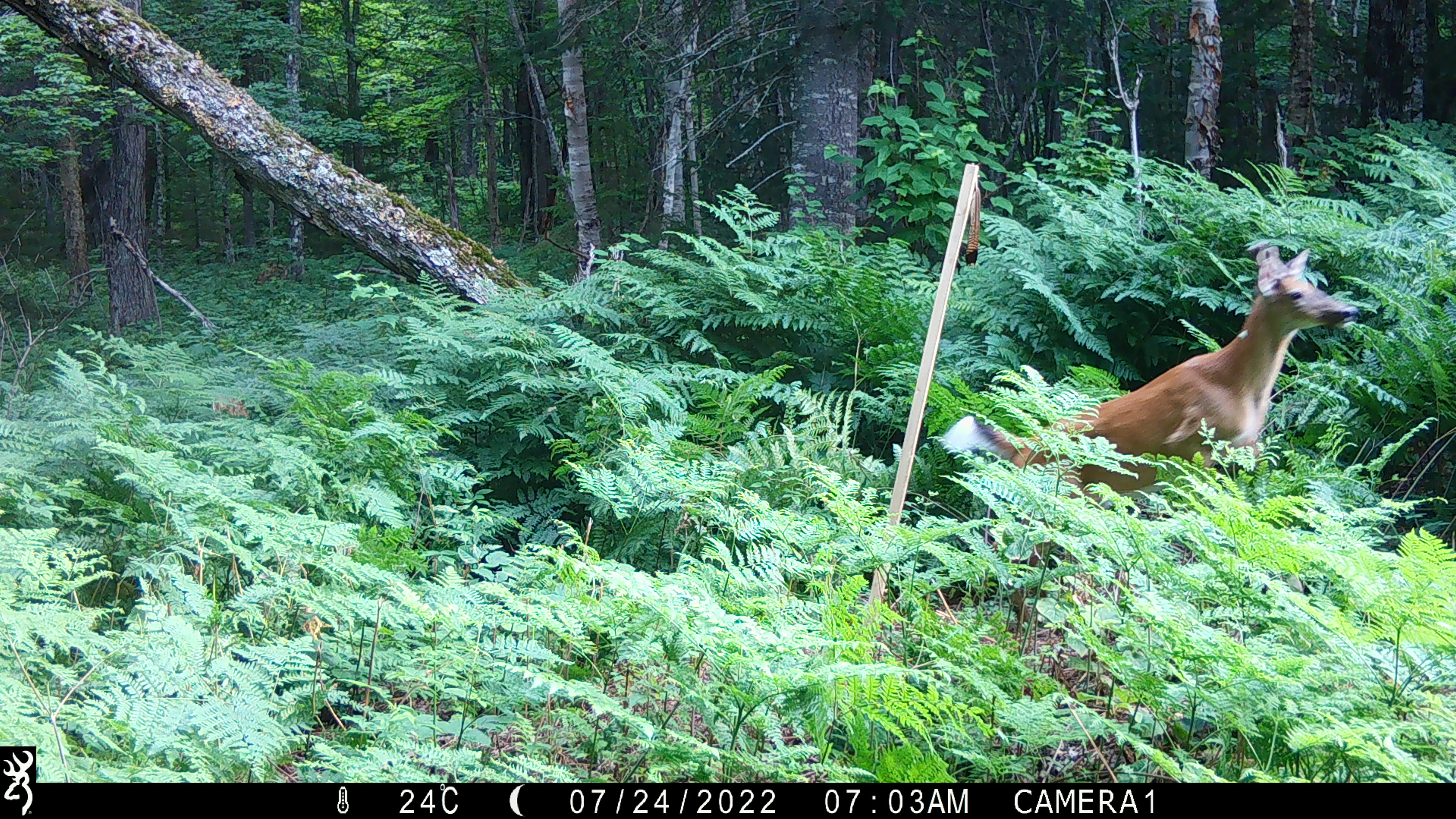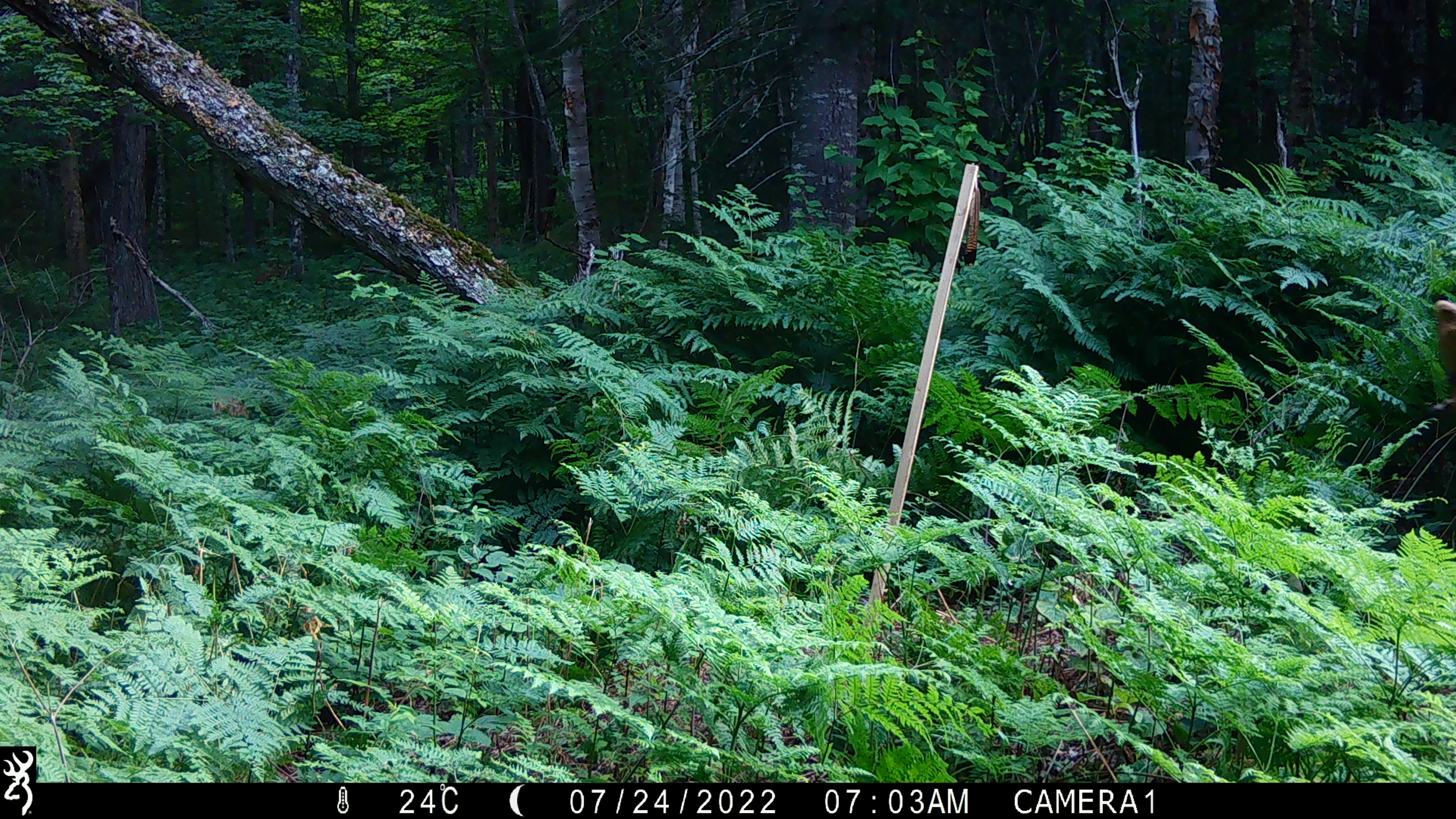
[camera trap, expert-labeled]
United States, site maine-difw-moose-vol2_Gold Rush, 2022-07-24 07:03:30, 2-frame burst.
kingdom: Animalia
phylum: Chordata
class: Mammalia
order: Artiodactyla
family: Cervidae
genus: Odocoileus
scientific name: Odocoileus virginianus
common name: white-tailed deer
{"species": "white-tailed deer (Odocoileus virginianus)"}